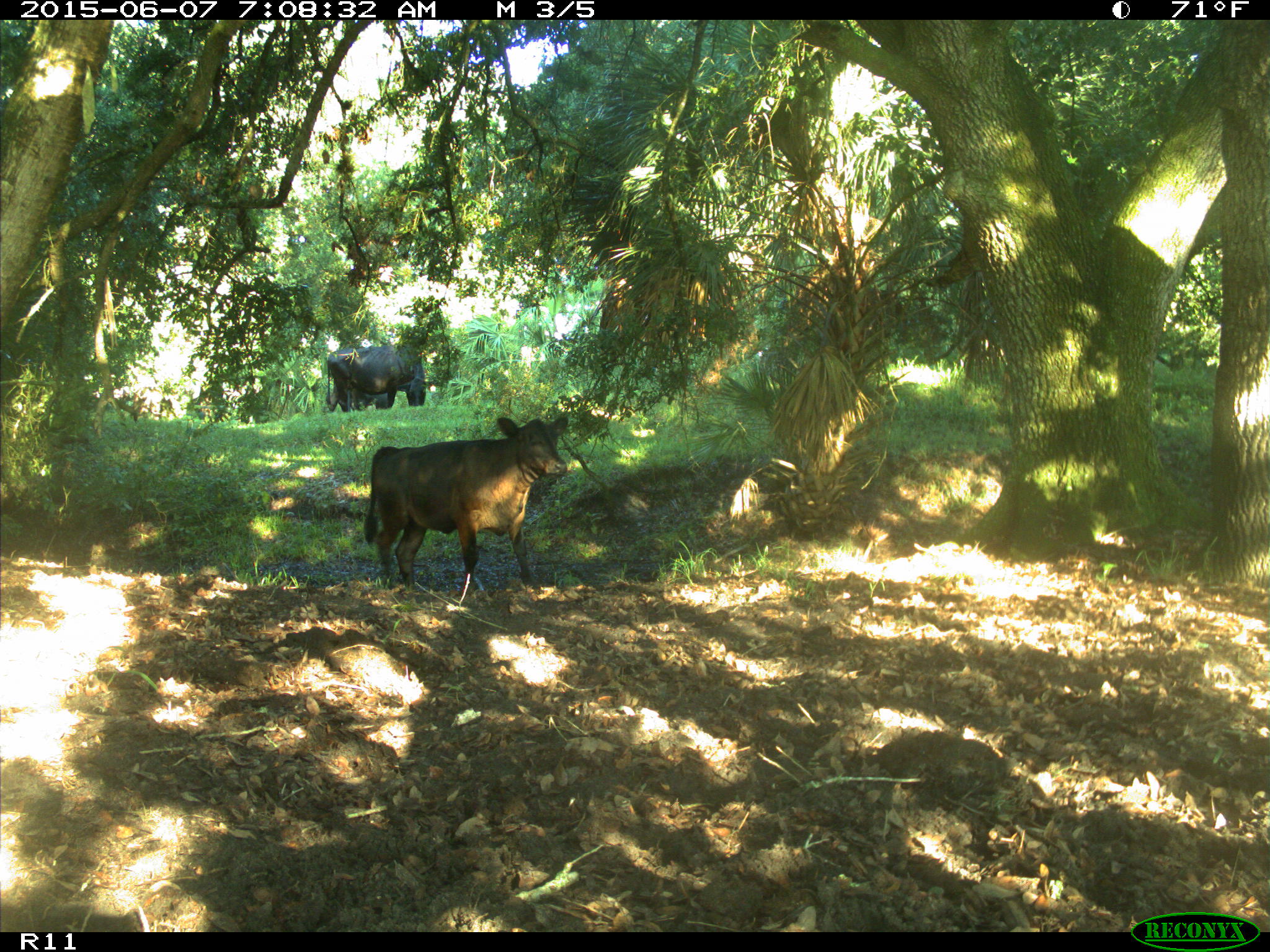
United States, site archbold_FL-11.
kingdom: Animalia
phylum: Chordata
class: Mammalia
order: Artiodactyla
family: Bovidae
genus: Bos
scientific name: Bos taurus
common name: domestic cow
Bos taurus (domestic cow).